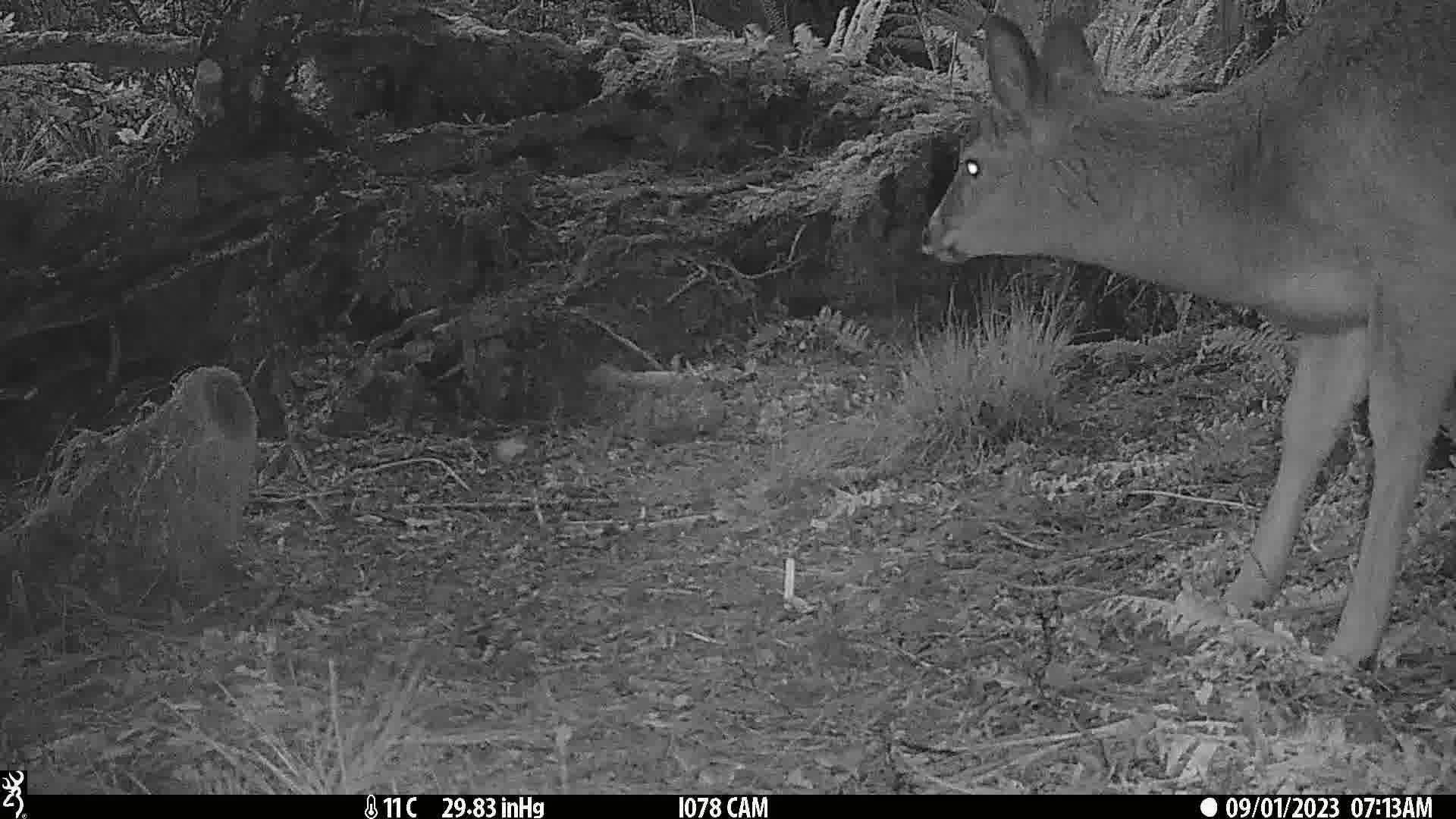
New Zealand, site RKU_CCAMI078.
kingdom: Animalia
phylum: Chordata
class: Mammalia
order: Artiodactyla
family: Cervidae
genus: Odocoileus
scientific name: Odocoileus virginianus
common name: white-tailed deer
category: white tailed deer